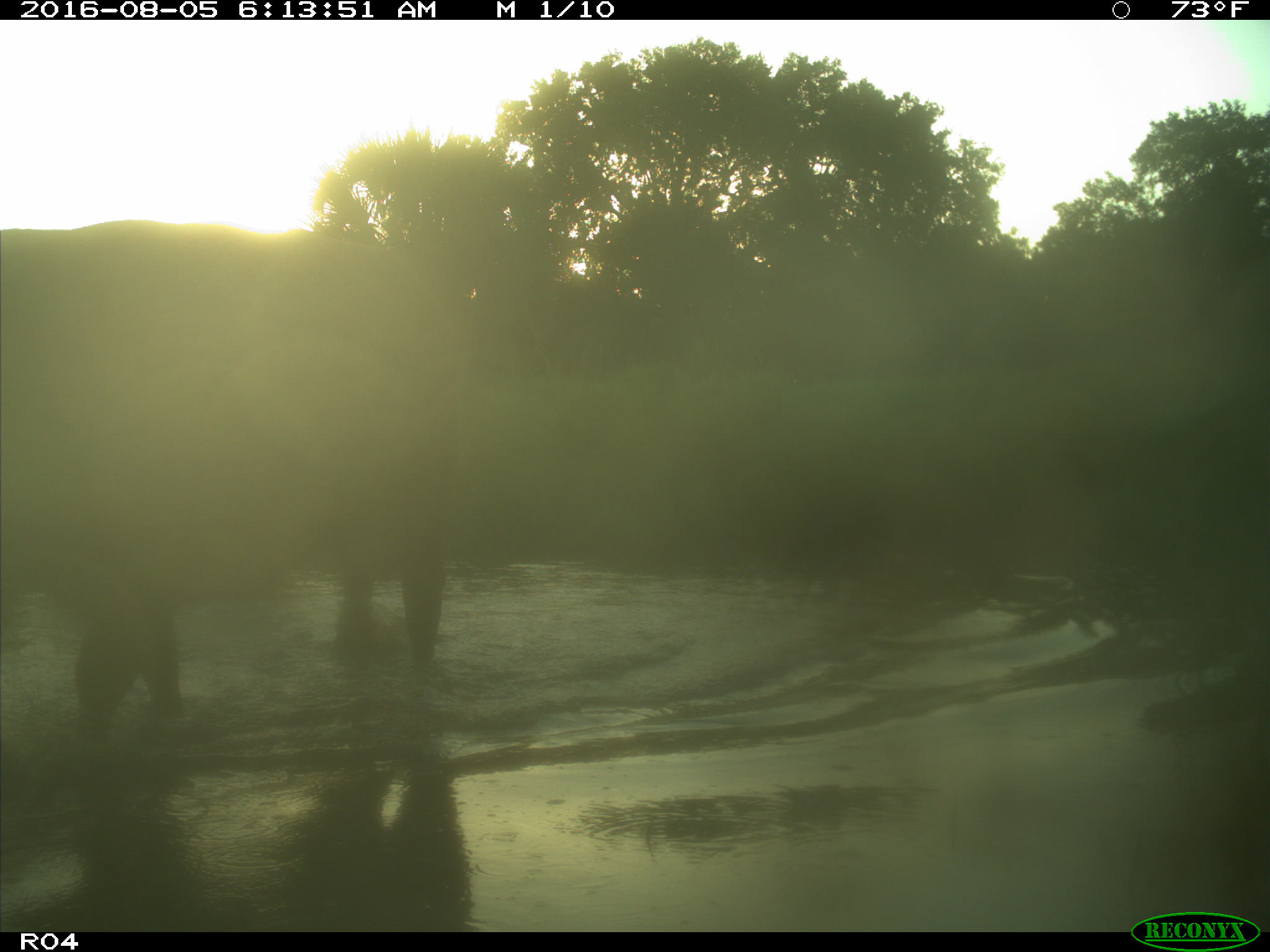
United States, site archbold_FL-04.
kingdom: Animalia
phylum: Chordata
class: Mammalia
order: Artiodactyla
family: Bovidae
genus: Bos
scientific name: Bos taurus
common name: domestic cow